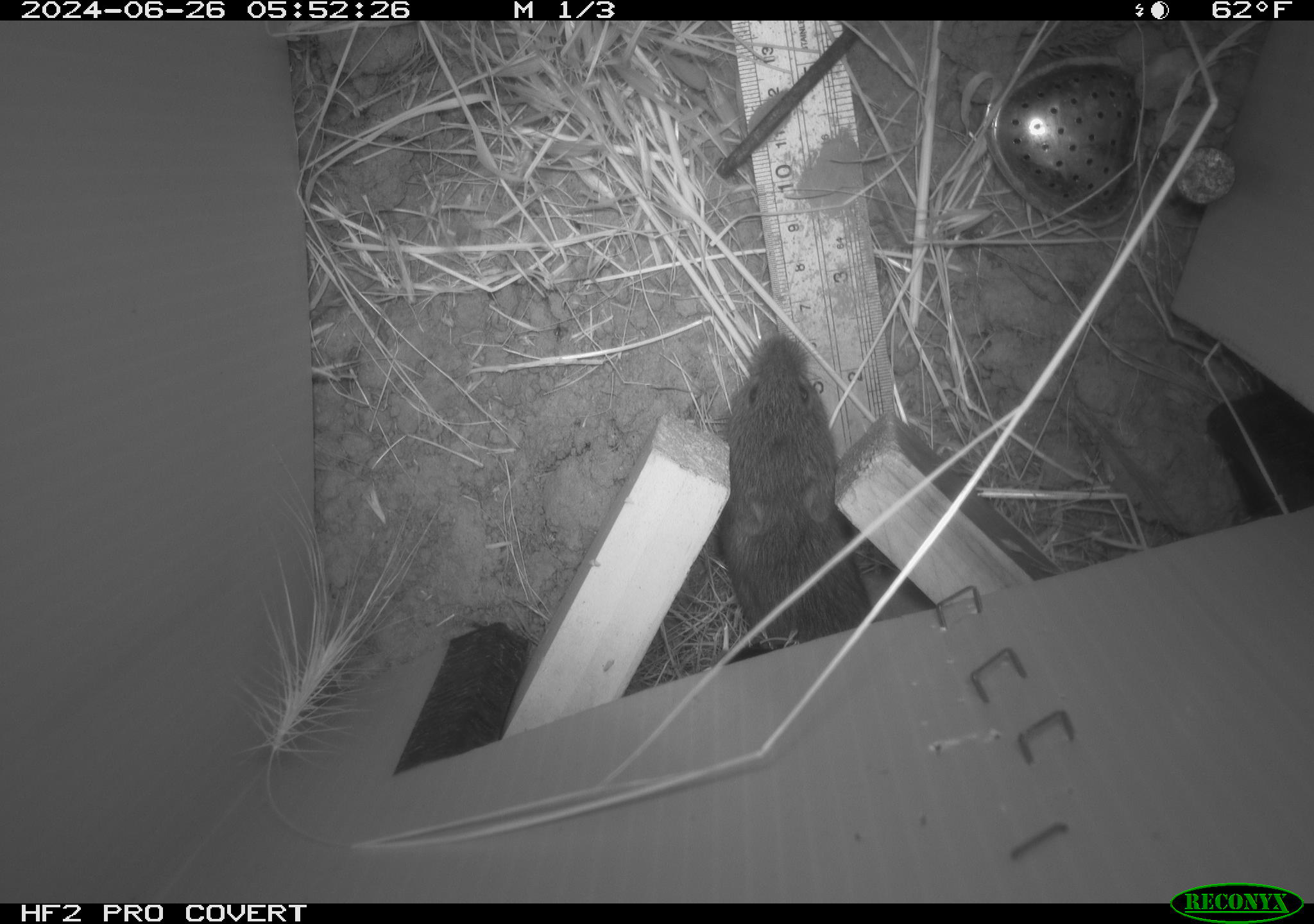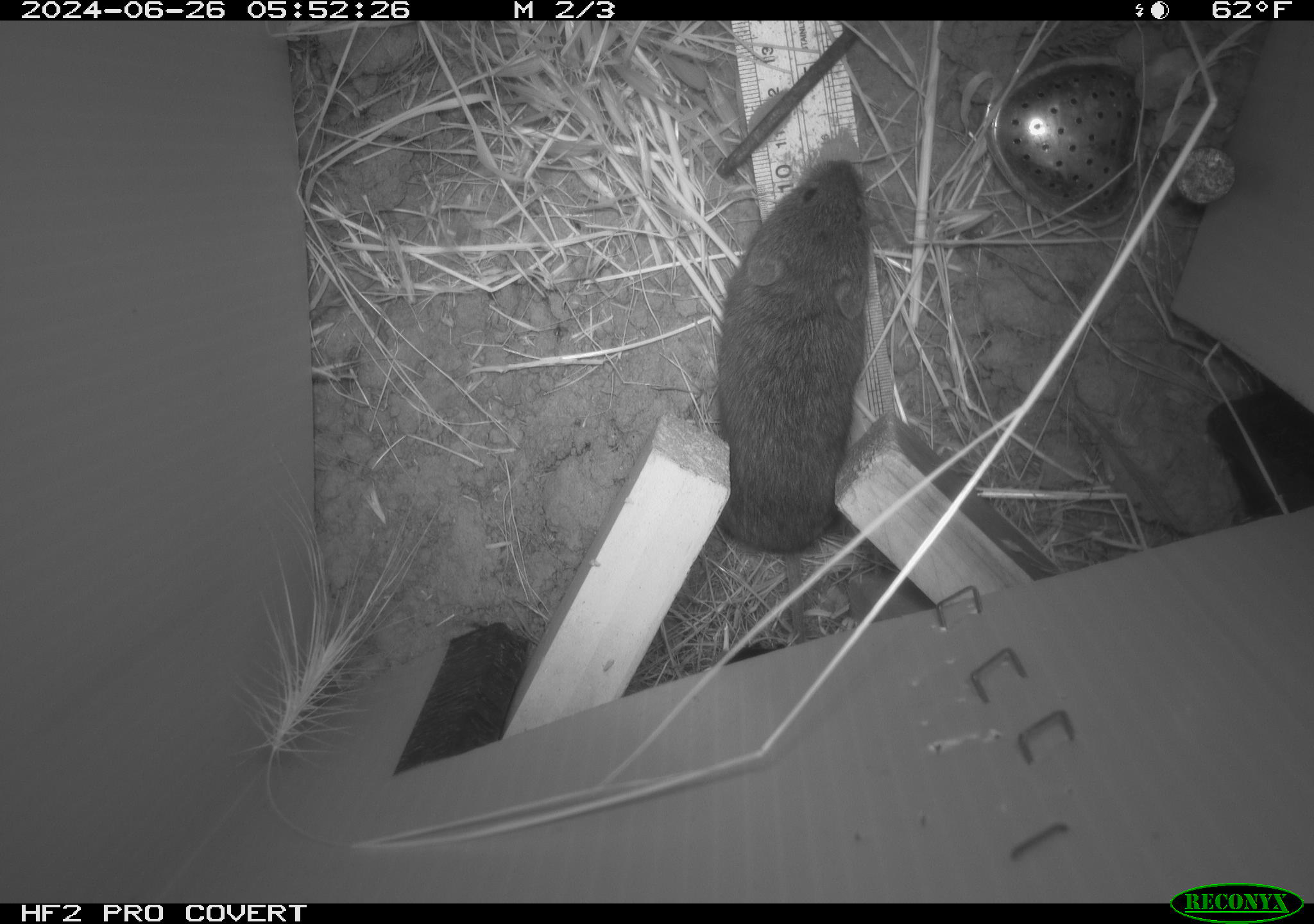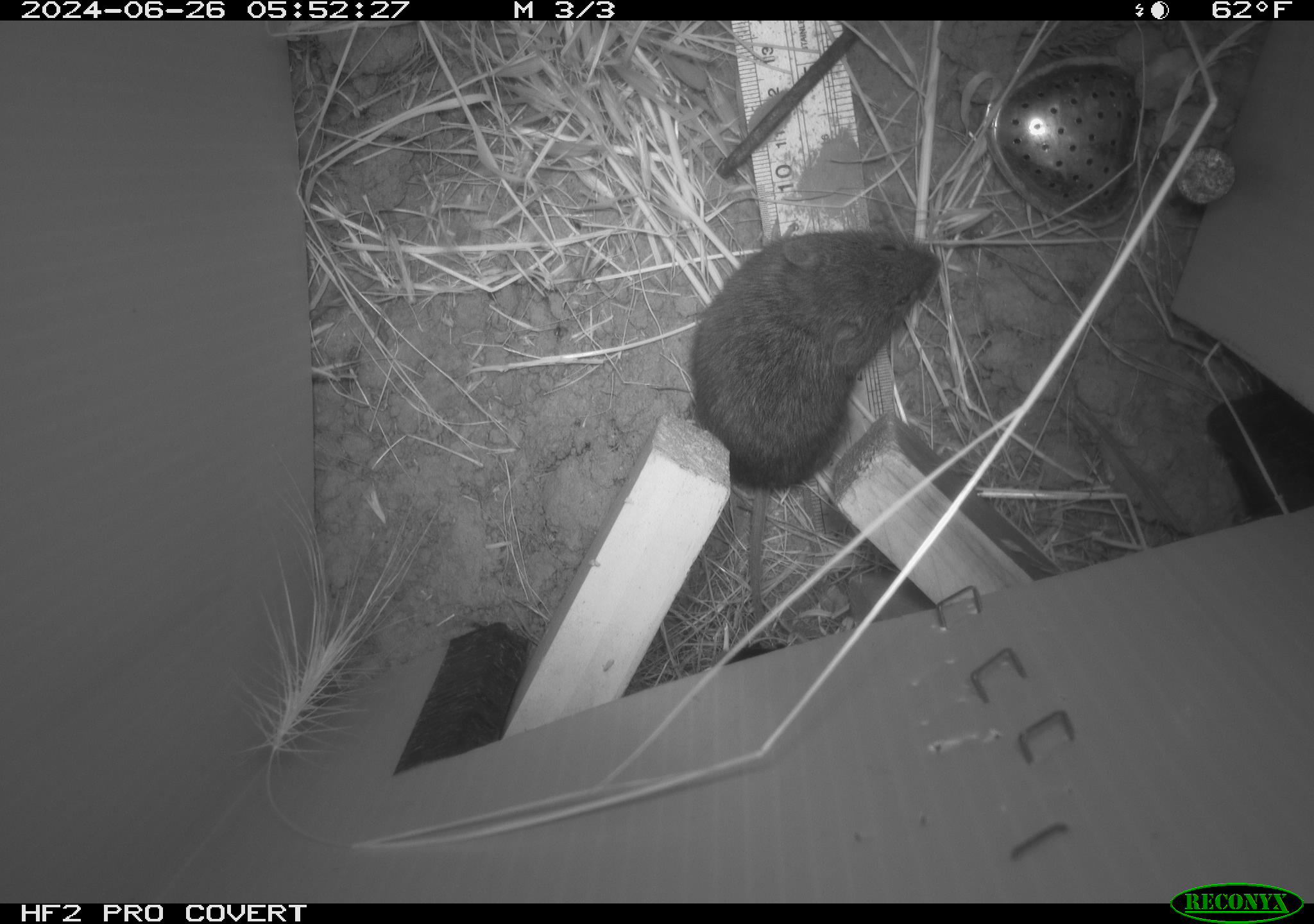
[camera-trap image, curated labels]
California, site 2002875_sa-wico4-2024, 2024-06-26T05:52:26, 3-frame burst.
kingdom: Animalia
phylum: Chordata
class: Mammalia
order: Rodentia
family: Cricetidae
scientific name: Arvicolinae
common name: voles, lemmings, and muskrats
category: arvicolinae subfamily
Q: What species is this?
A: Arvicolinae subfamily (voles, lemmings, and muskrats) (Arvicolinae).